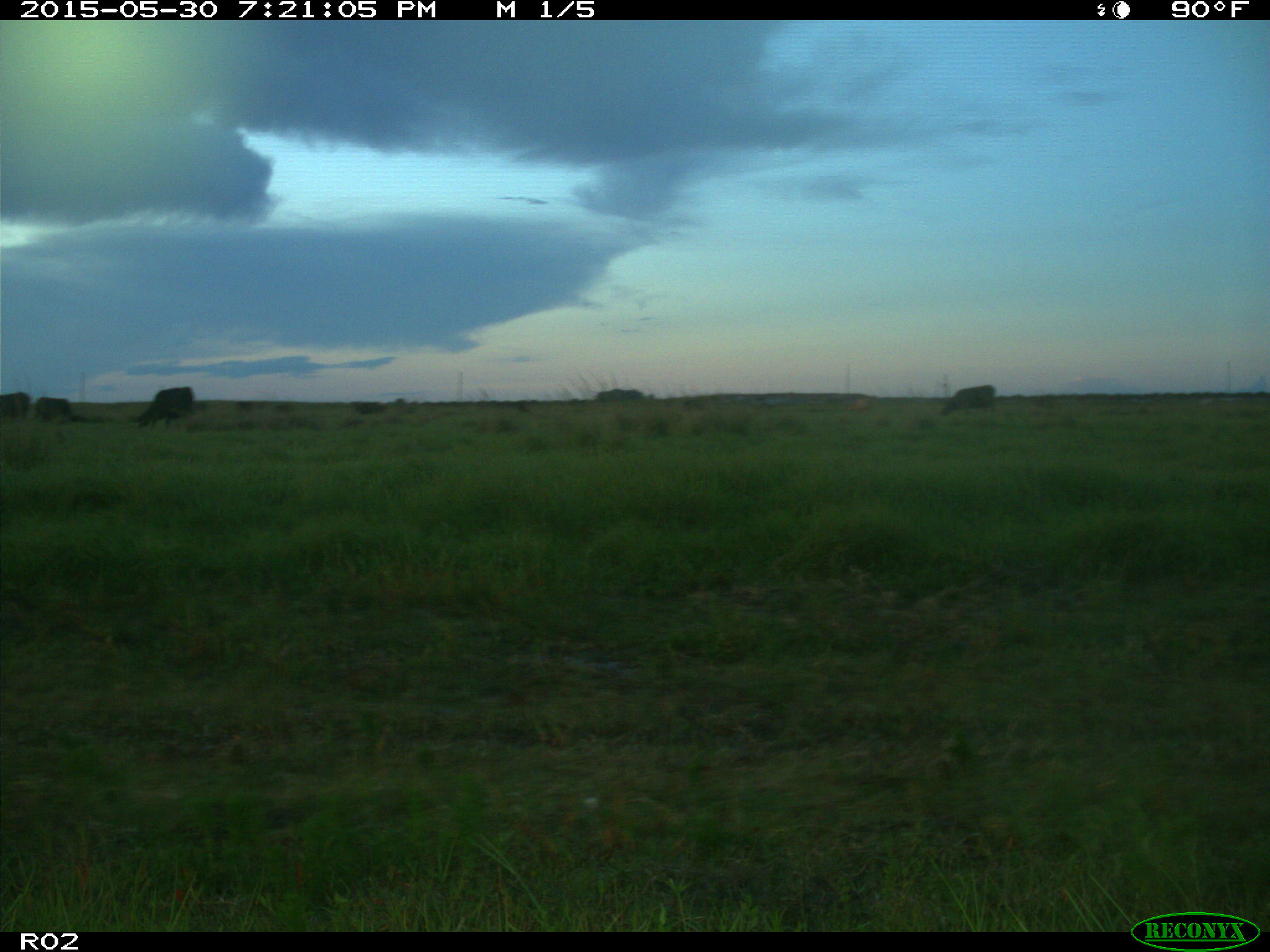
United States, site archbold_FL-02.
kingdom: Animalia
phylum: Chordata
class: Mammalia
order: Artiodactyla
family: Bovidae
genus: Bos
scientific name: Bos taurus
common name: domestic cow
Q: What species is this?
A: Bos taurus (domestic cow).